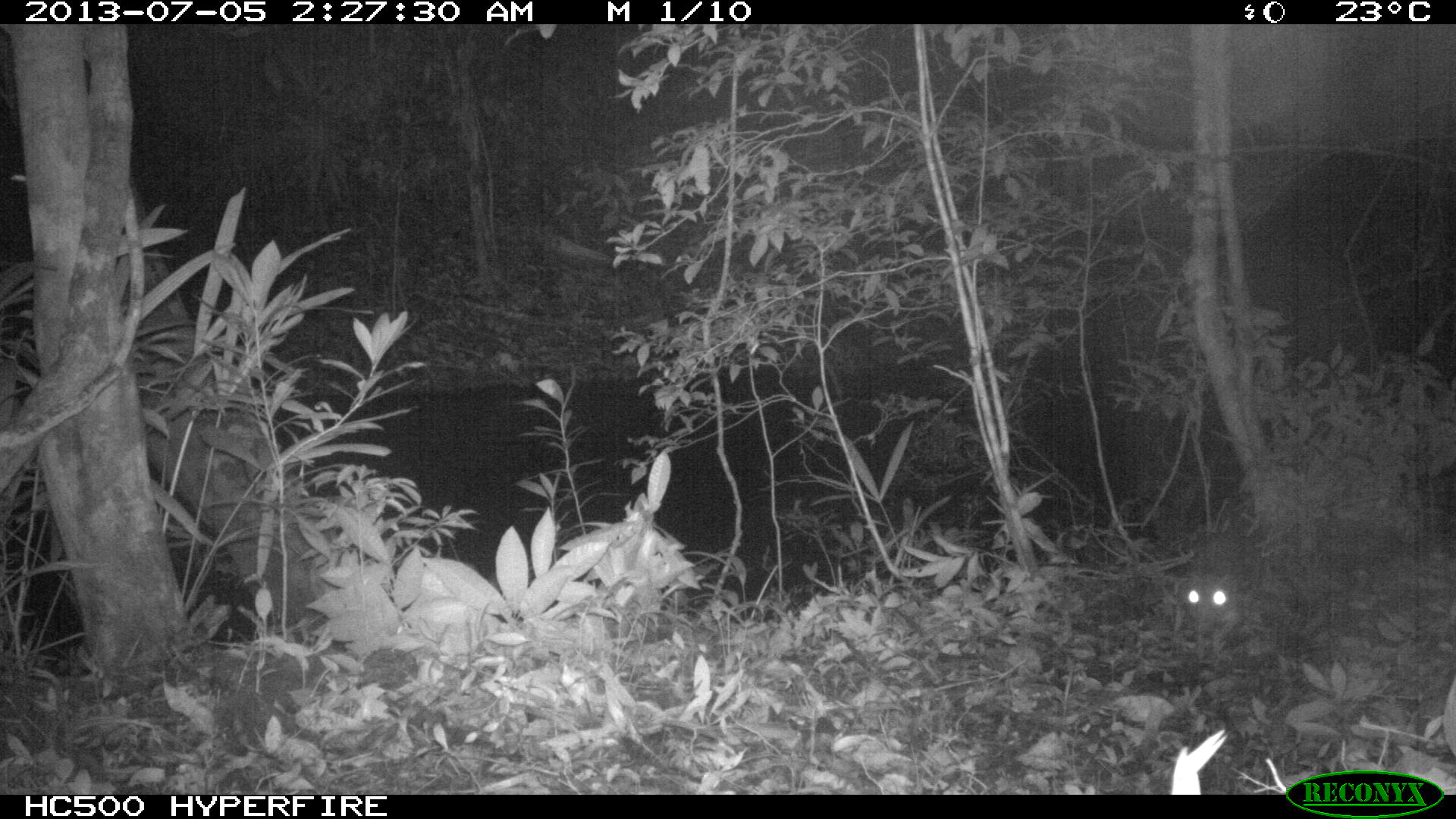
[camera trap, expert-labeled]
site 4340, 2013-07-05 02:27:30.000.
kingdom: Animalia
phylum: Chordata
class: Mammalia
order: Rodentia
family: Cuniculidae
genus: Cuniculus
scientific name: Cuniculus paca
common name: lowland paca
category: agouti paca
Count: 1.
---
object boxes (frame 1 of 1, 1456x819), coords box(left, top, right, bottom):
agouti paca: box(1179, 535, 1263, 660)